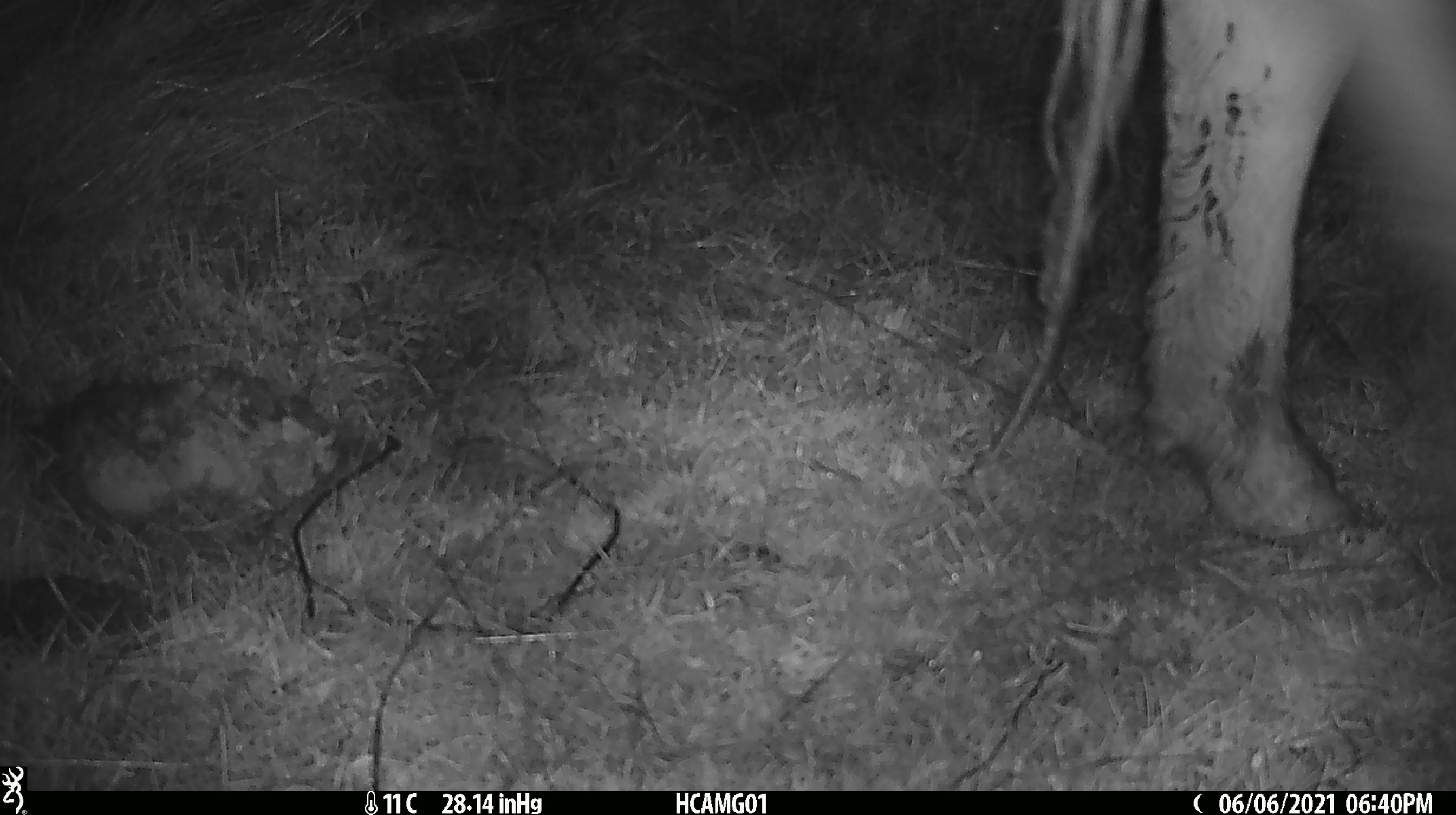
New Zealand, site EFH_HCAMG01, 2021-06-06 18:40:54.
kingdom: Animalia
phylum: Chordata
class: Mammalia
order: Artiodactyla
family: Bovidae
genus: Bos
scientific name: Bos taurus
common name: domestic cow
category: cow